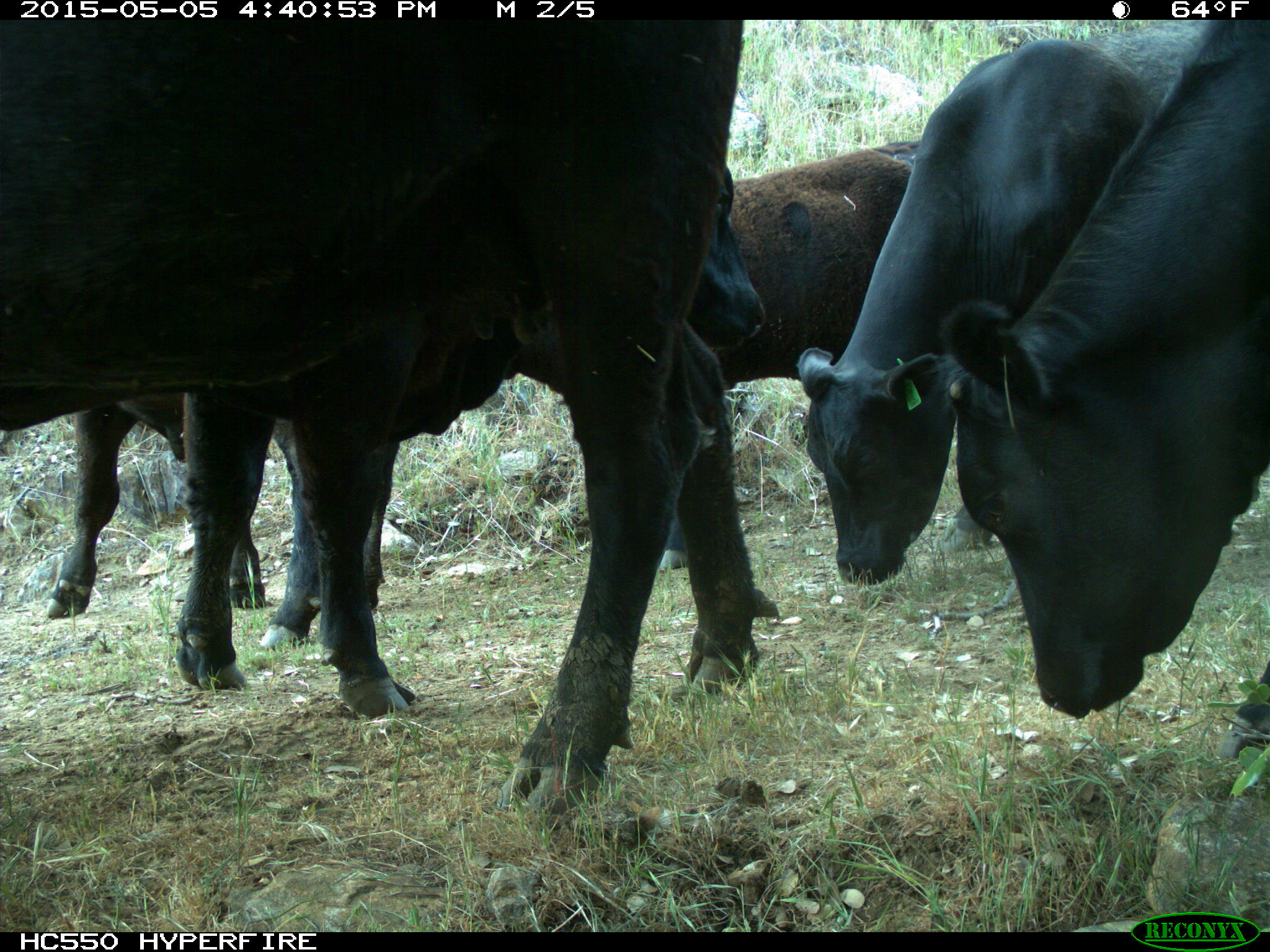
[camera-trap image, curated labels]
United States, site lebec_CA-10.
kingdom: Animalia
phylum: Chordata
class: Mammalia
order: Artiodactyla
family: Bovidae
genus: Bos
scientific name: Bos taurus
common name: domestic cow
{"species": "Bos taurus (domestic cow)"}